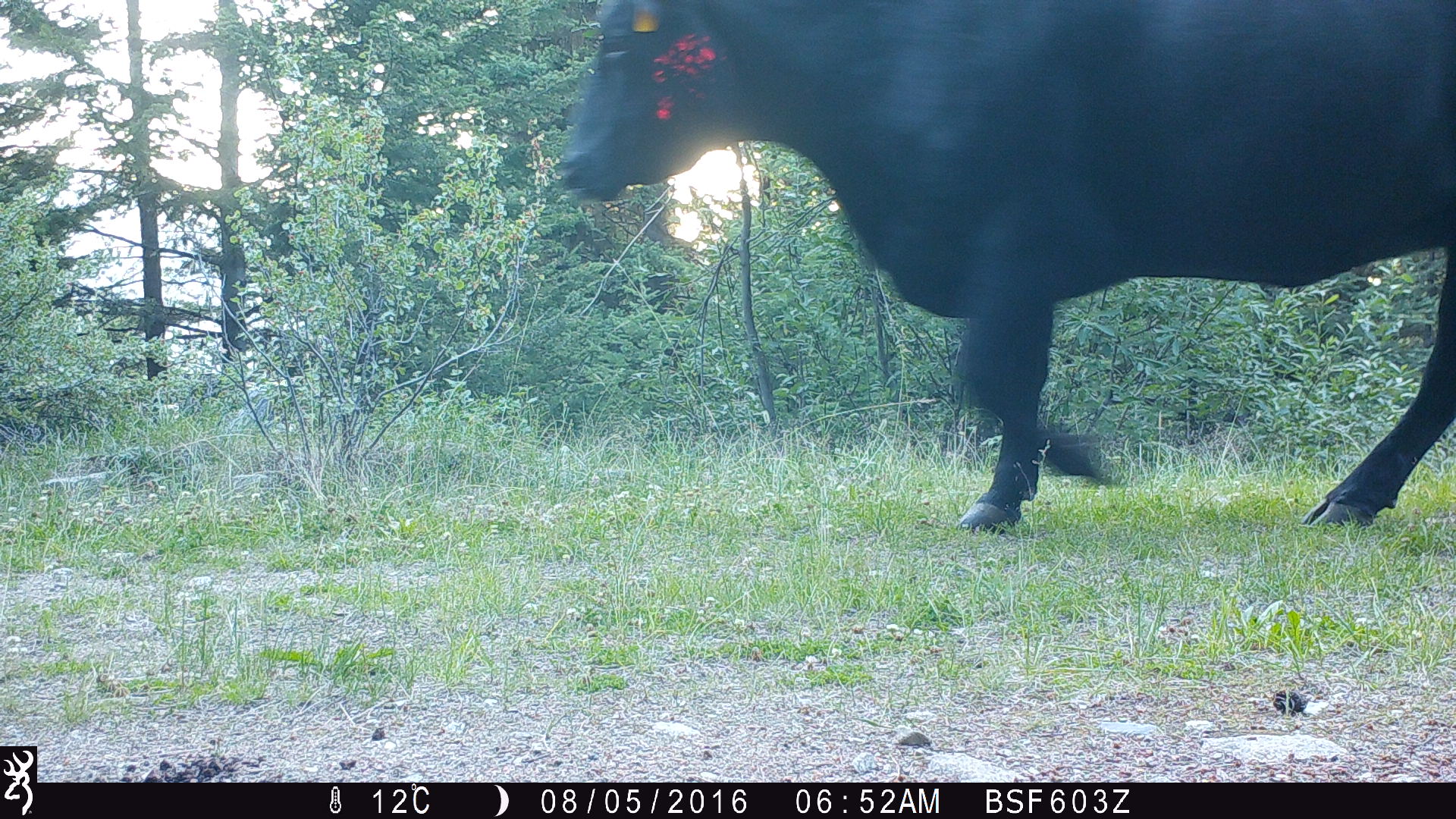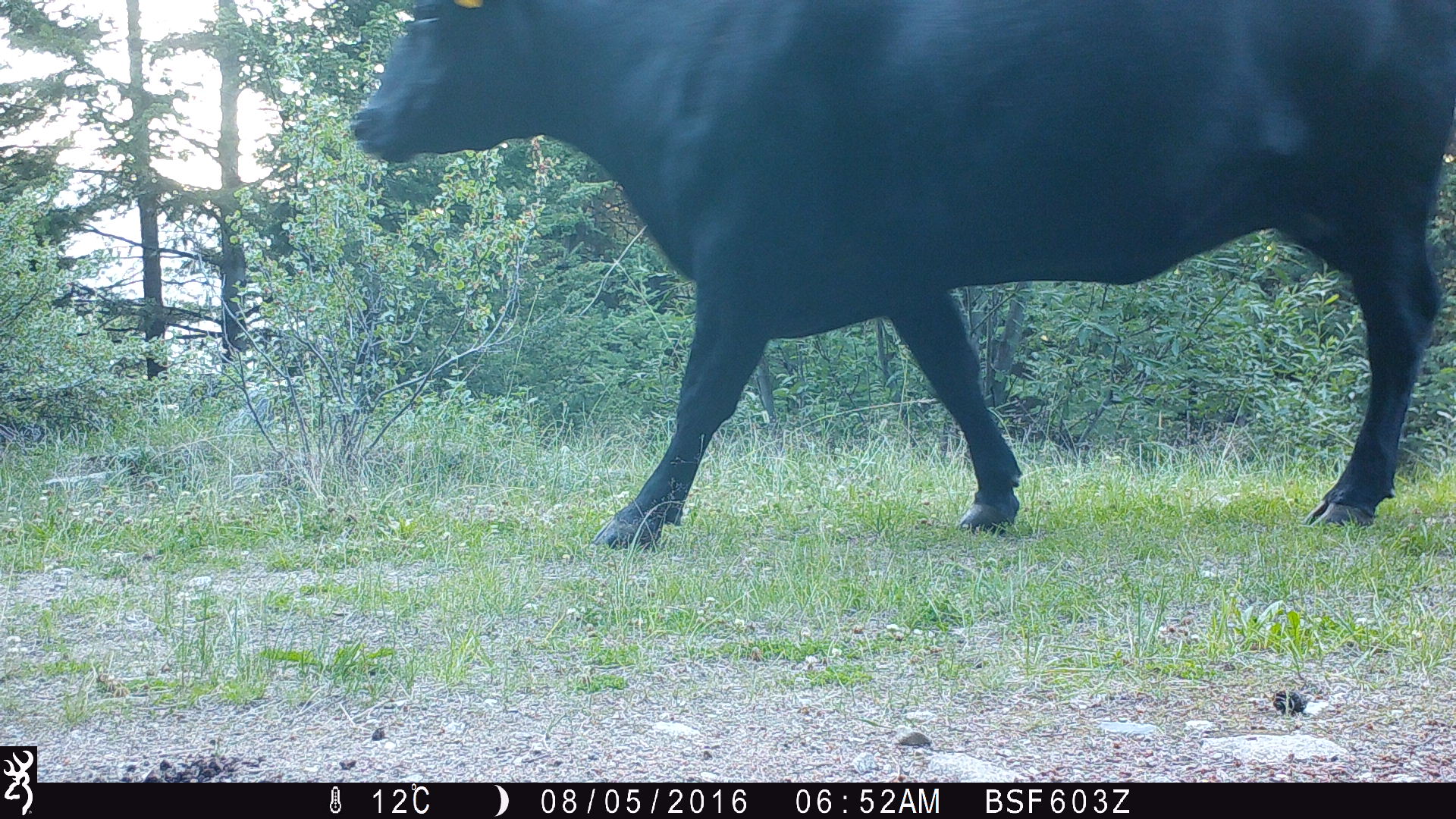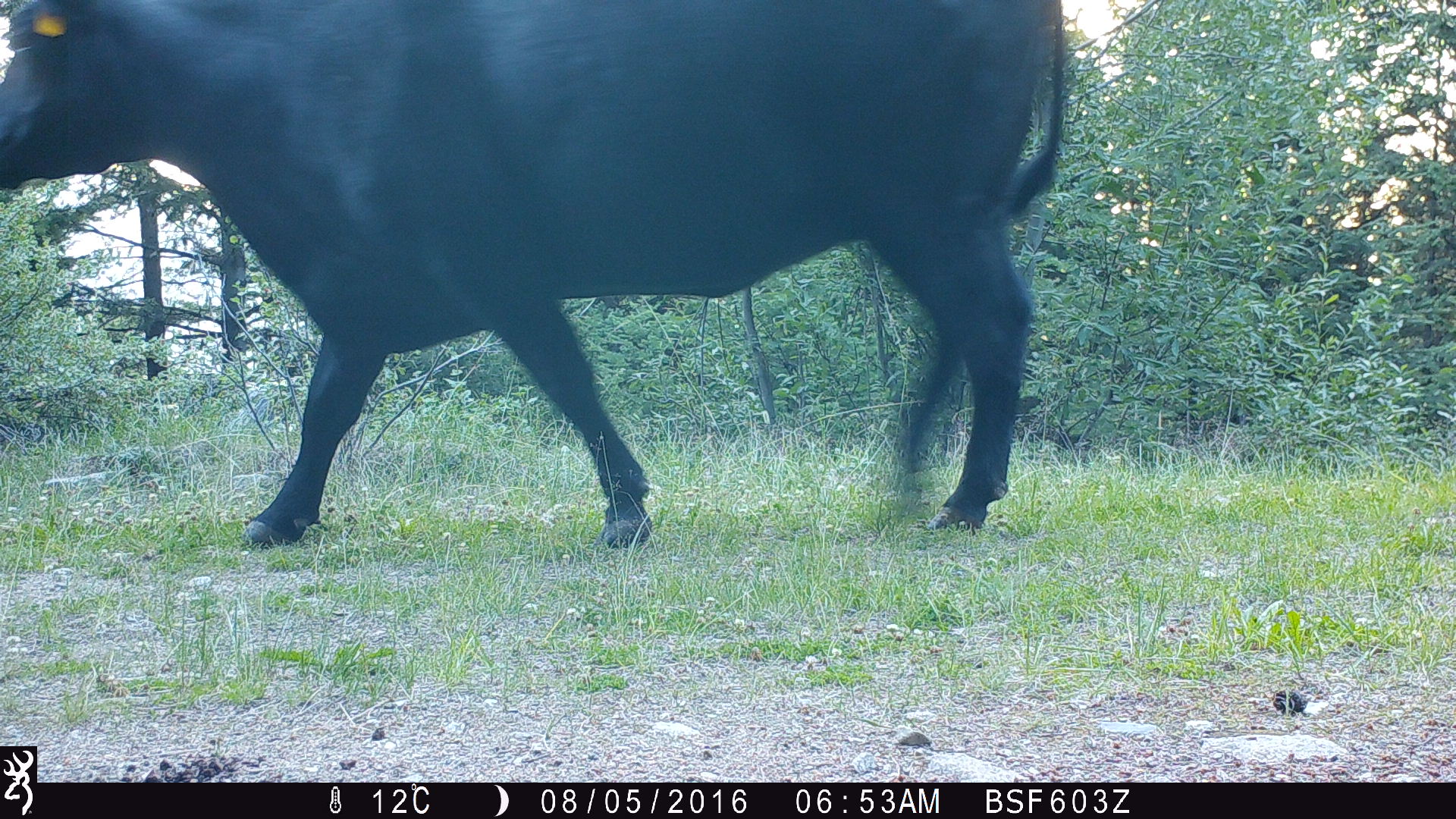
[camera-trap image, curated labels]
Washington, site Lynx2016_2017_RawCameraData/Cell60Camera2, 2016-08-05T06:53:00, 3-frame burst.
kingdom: Animalia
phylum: Chordata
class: Mammalia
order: Artiodactyla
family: Bovidae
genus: Bos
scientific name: Bos taurus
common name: domestic cattle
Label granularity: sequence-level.